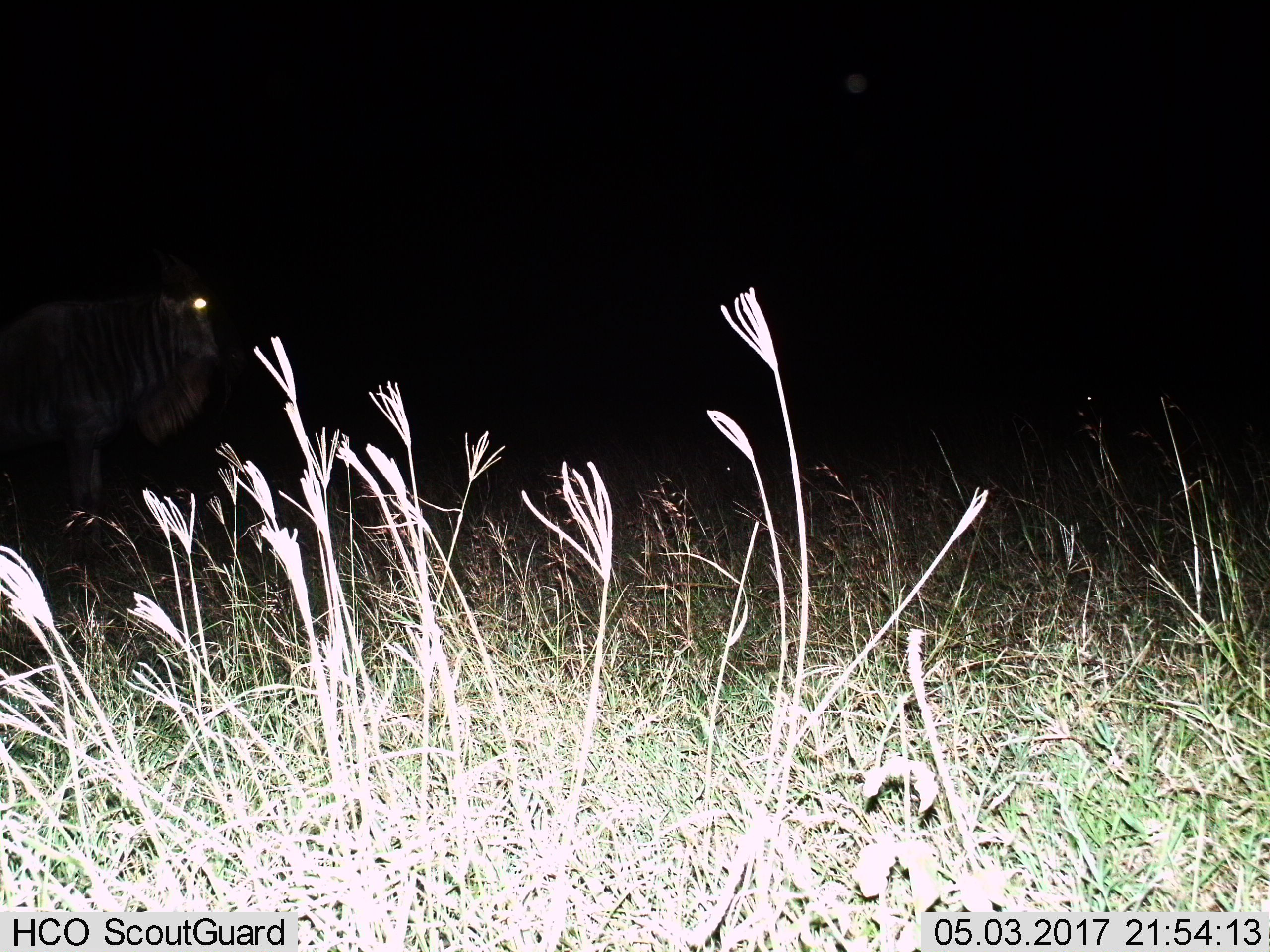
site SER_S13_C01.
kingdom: Animalia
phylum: Chordata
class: Mammalia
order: Artiodactyla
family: Bovidae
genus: Connochaetes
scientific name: Connochaetes taurinus taurinus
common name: blue wildebeest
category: wildebeestblue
Wildebeestblue (blue wildebeest) (Connochaetes taurinus taurinus), count 1. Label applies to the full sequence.